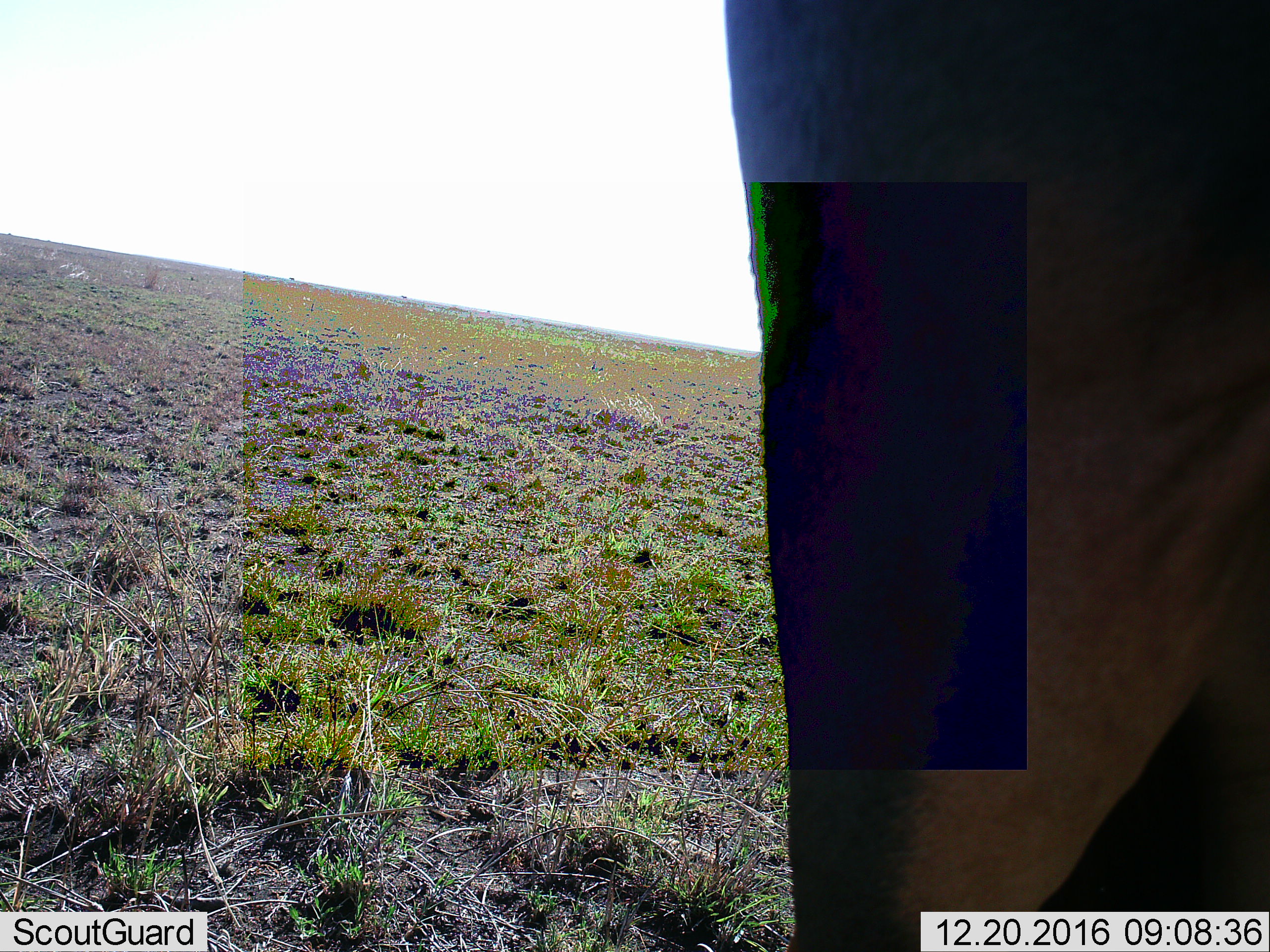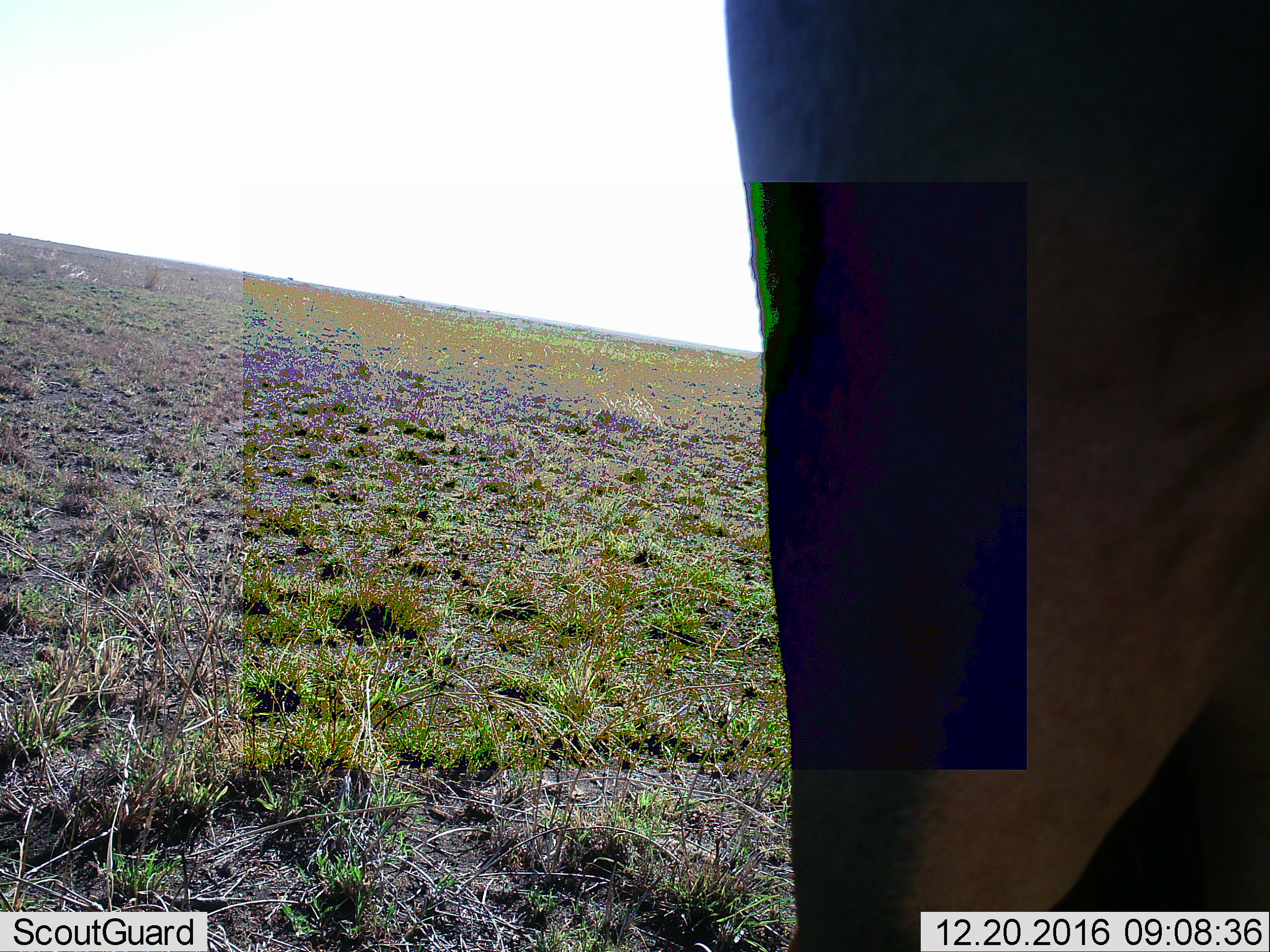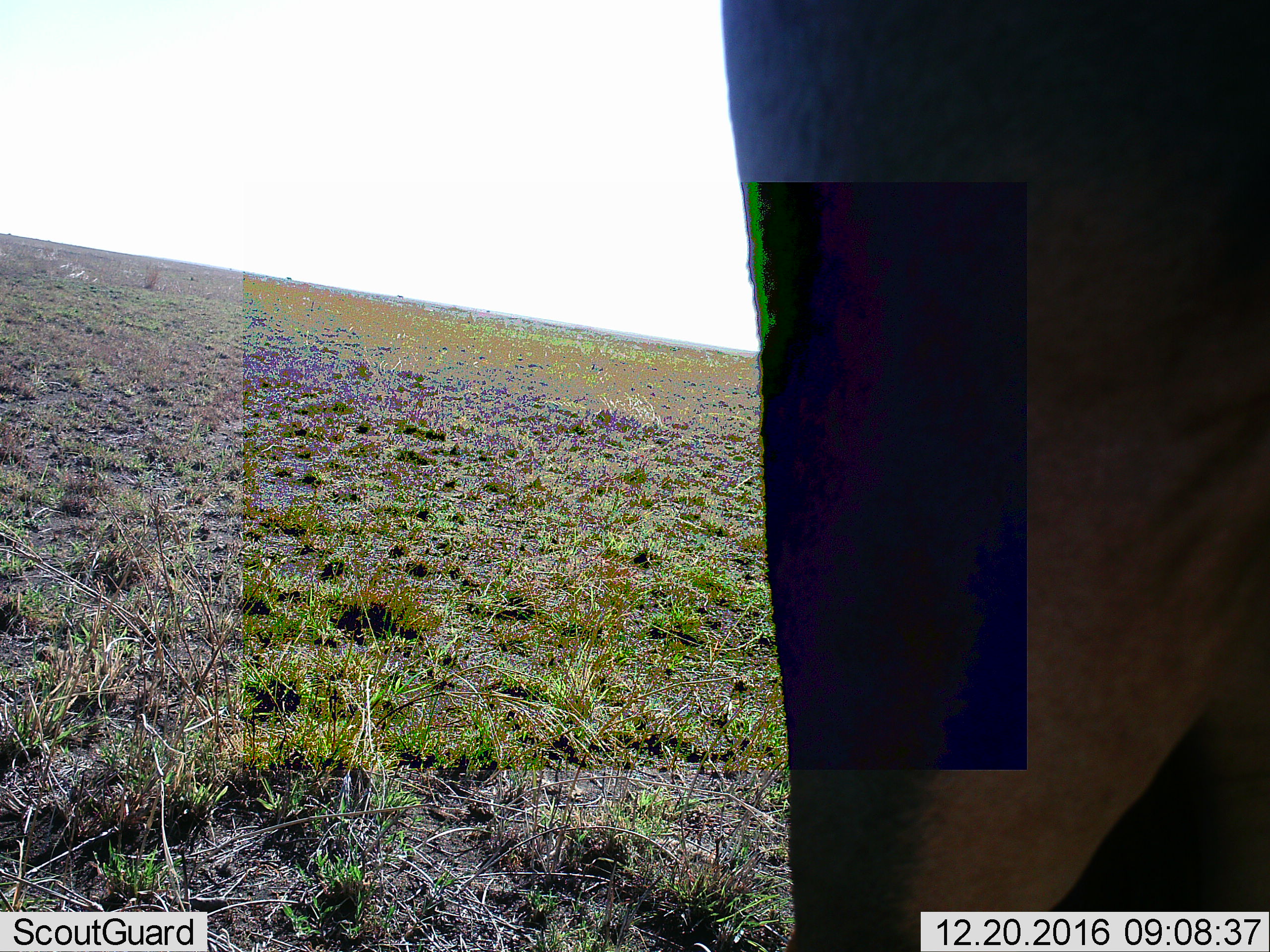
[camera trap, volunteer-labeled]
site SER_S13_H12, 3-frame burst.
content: unidentified animal